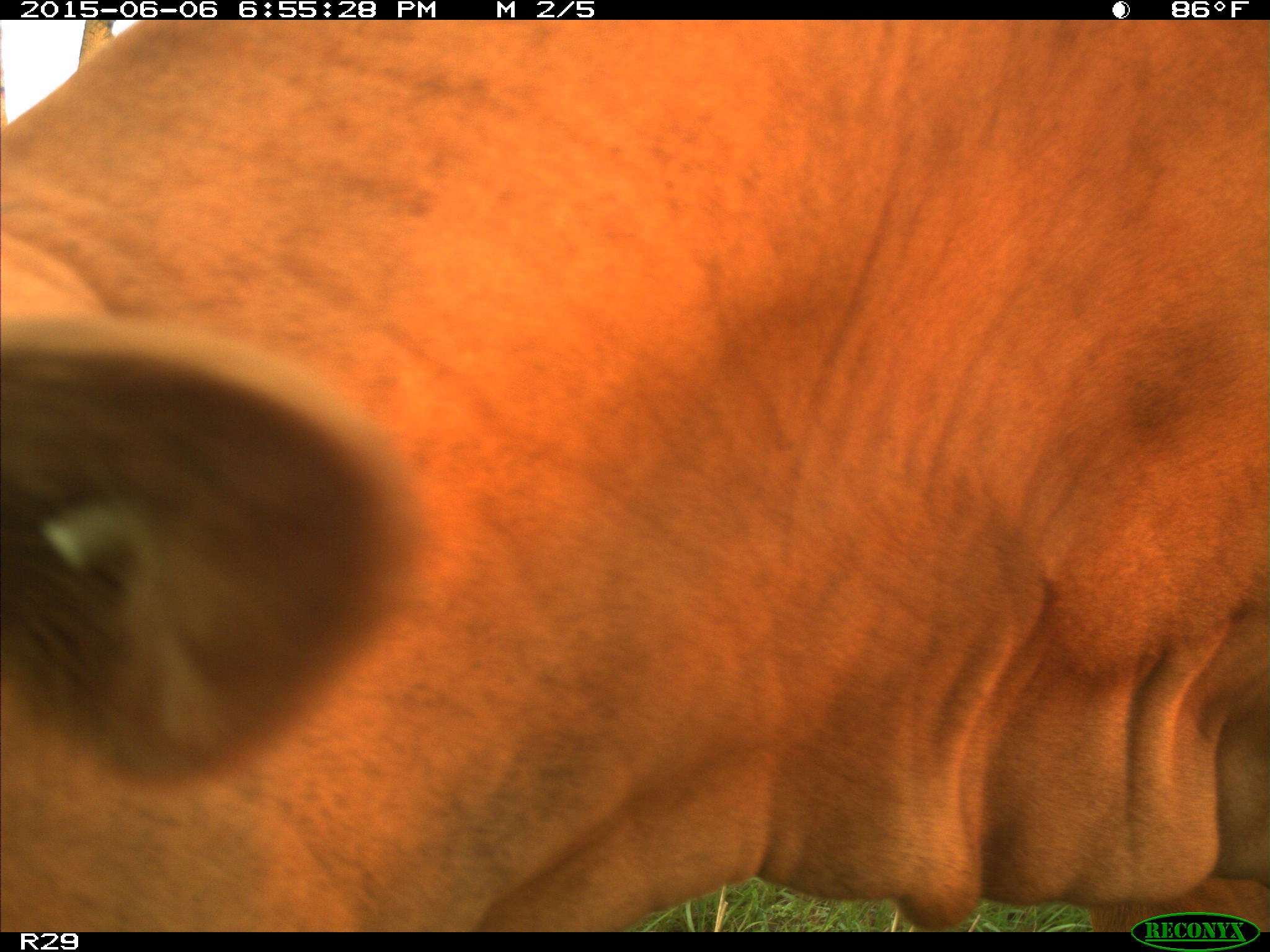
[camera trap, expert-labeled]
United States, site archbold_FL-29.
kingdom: Animalia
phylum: Chordata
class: Mammalia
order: Artiodactyla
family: Bovidae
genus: Bos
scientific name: Bos taurus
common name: domestic cow